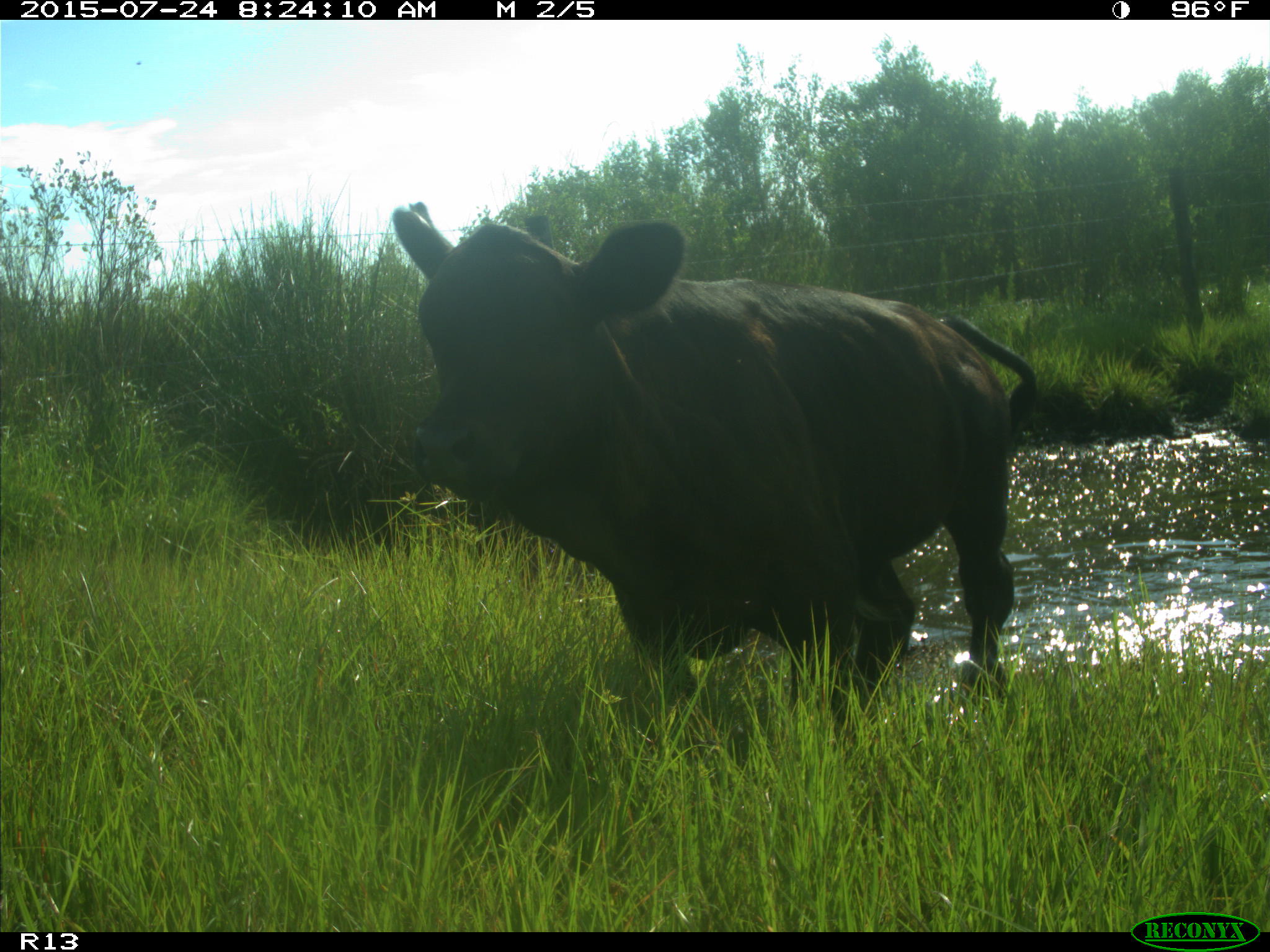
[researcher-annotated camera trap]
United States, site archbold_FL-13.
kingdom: Animalia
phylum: Chordata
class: Mammalia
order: Artiodactyla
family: Bovidae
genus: Bos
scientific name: Bos taurus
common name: domestic cow